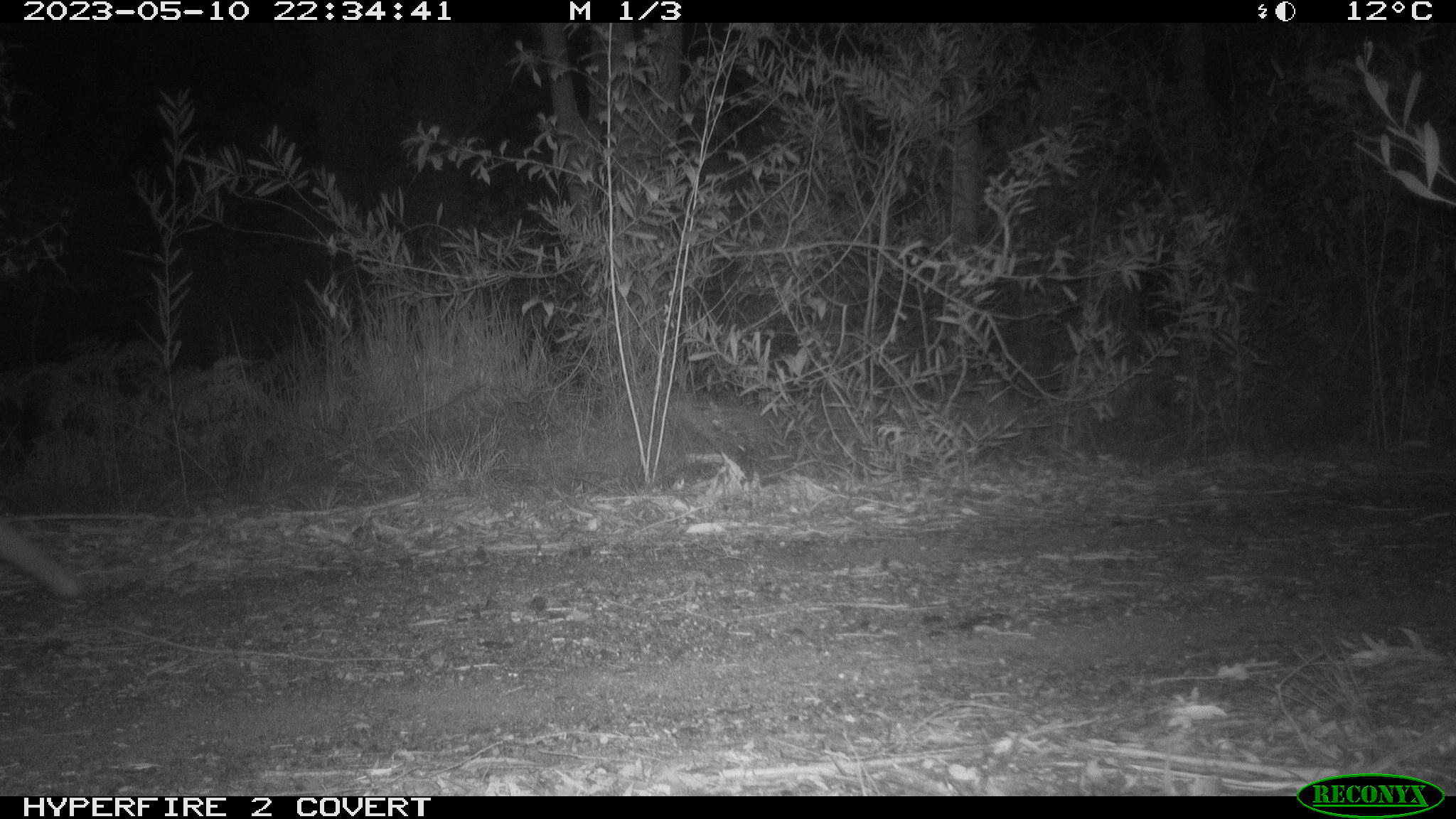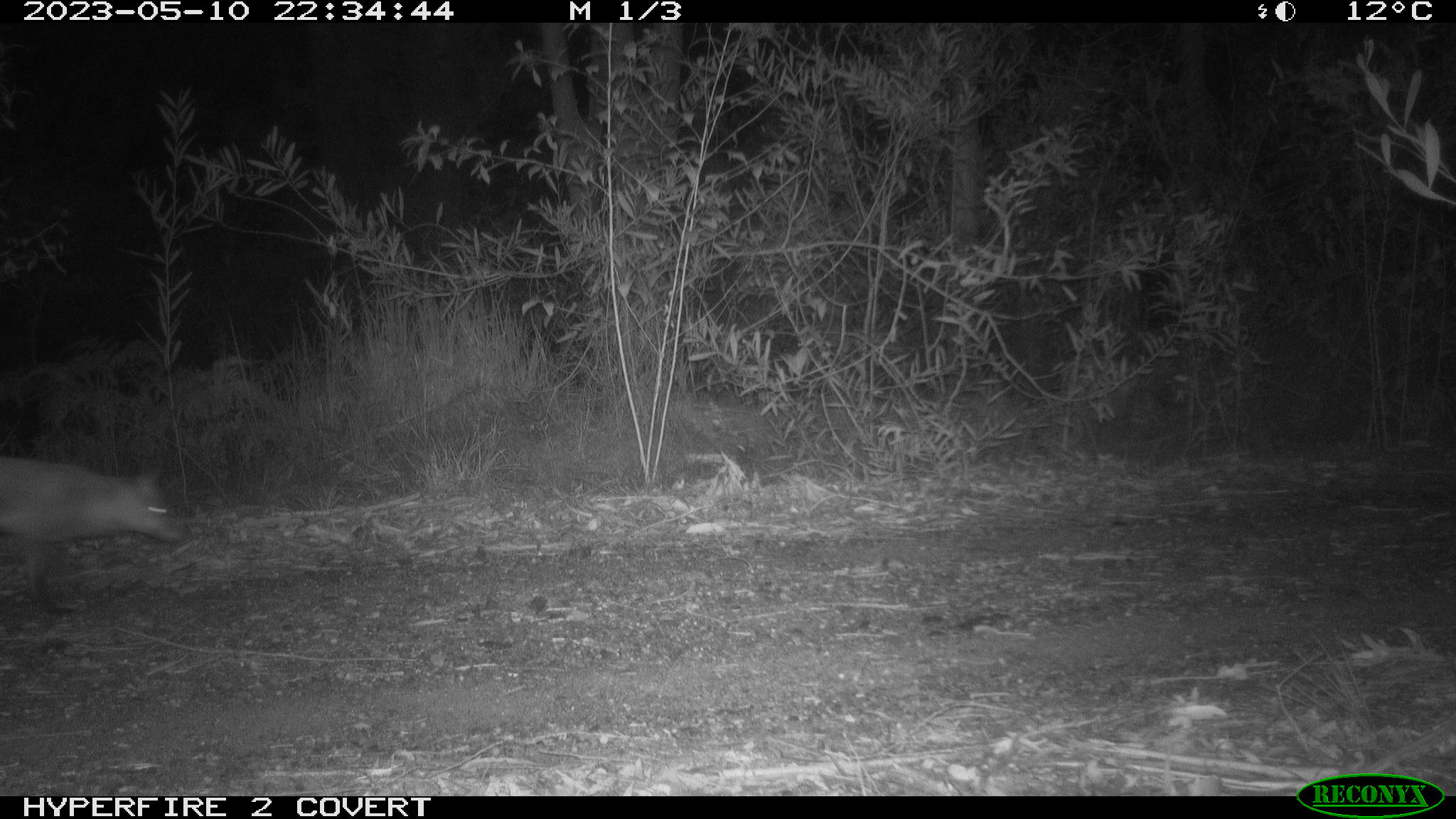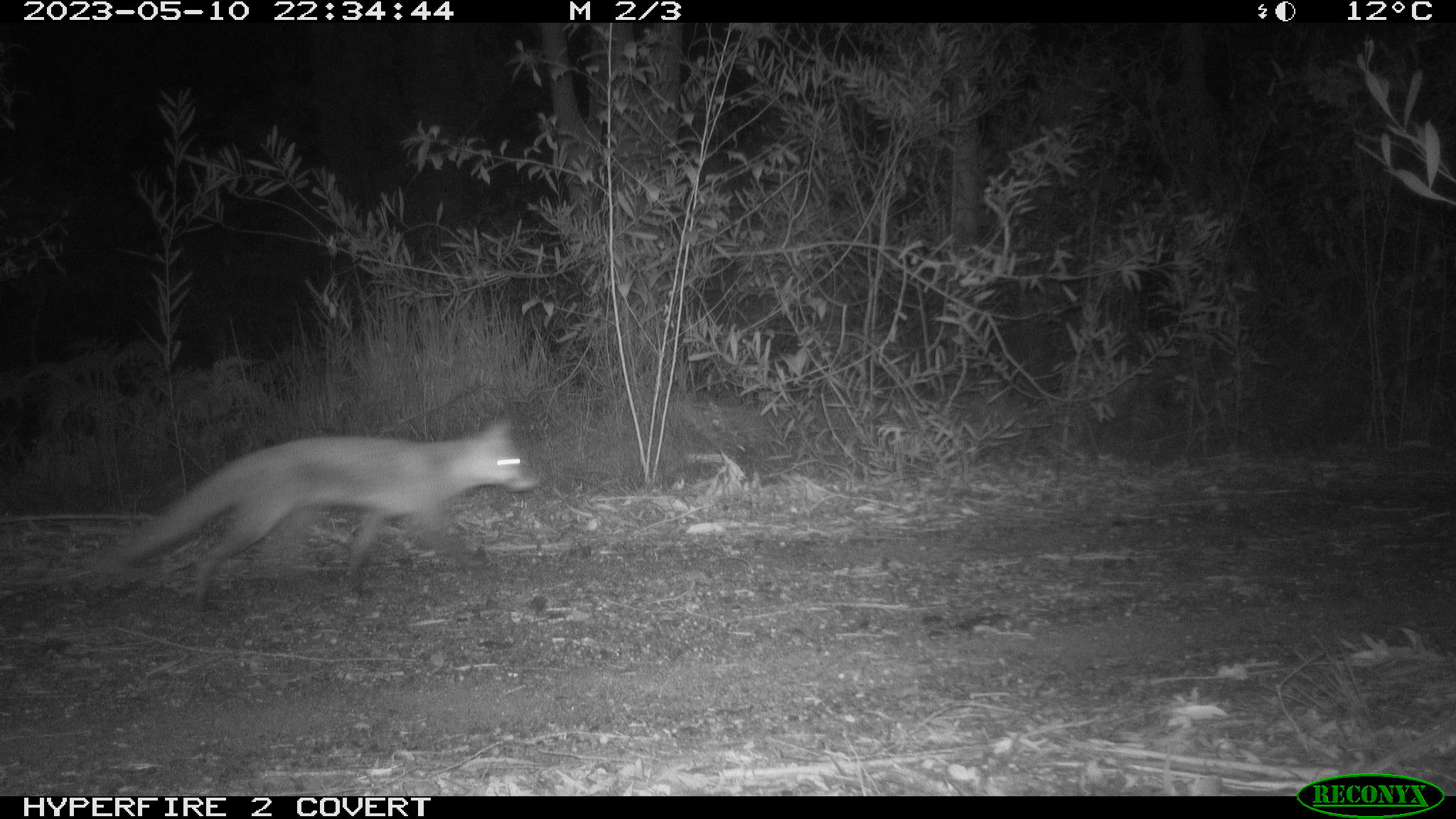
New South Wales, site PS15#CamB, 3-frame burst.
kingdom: Animalia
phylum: Chordata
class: Mammalia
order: Carnivora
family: Canidae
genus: Vulpes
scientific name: Vulpes vulpes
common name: red fox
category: fox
Fox (red fox) (Vulpes vulpes).